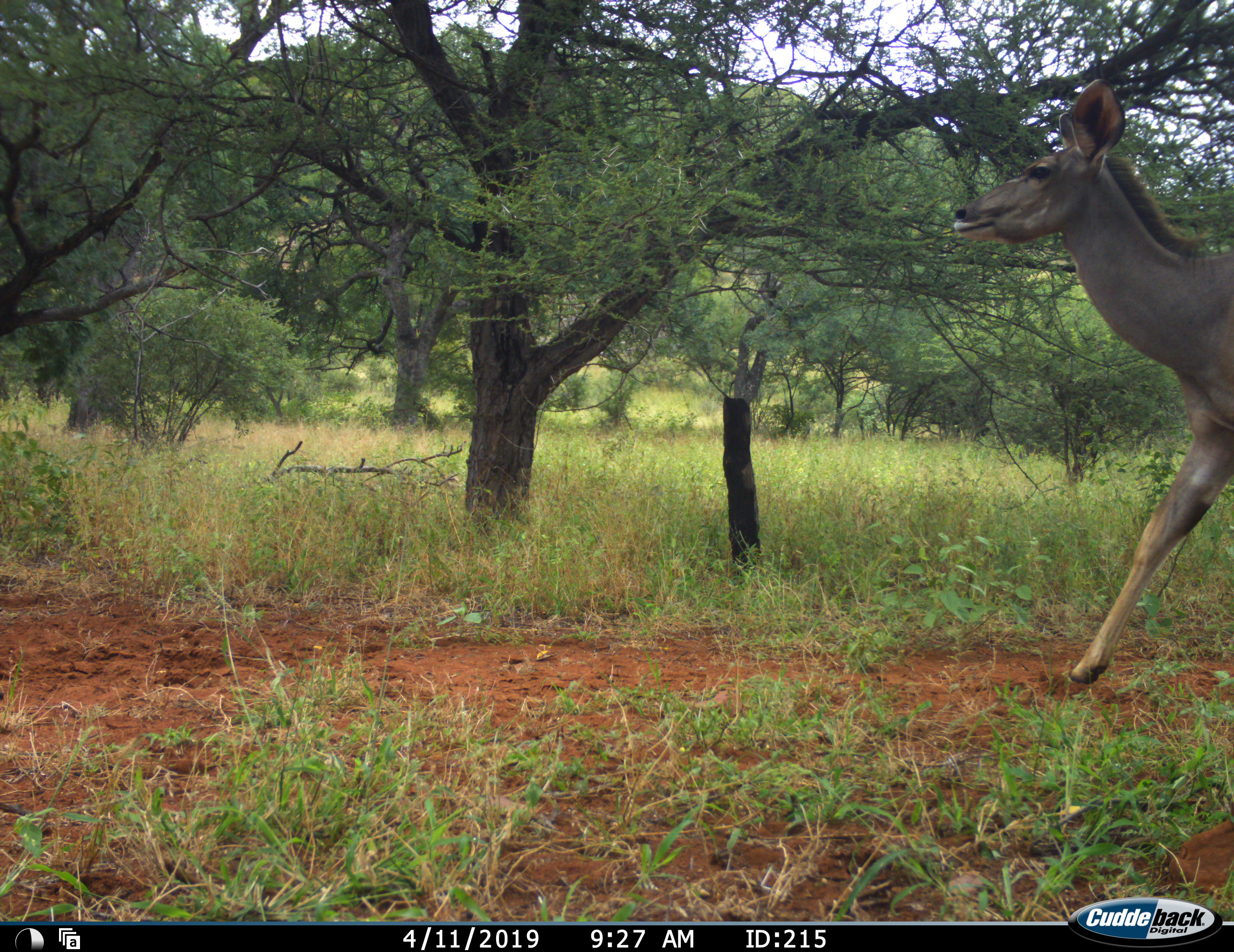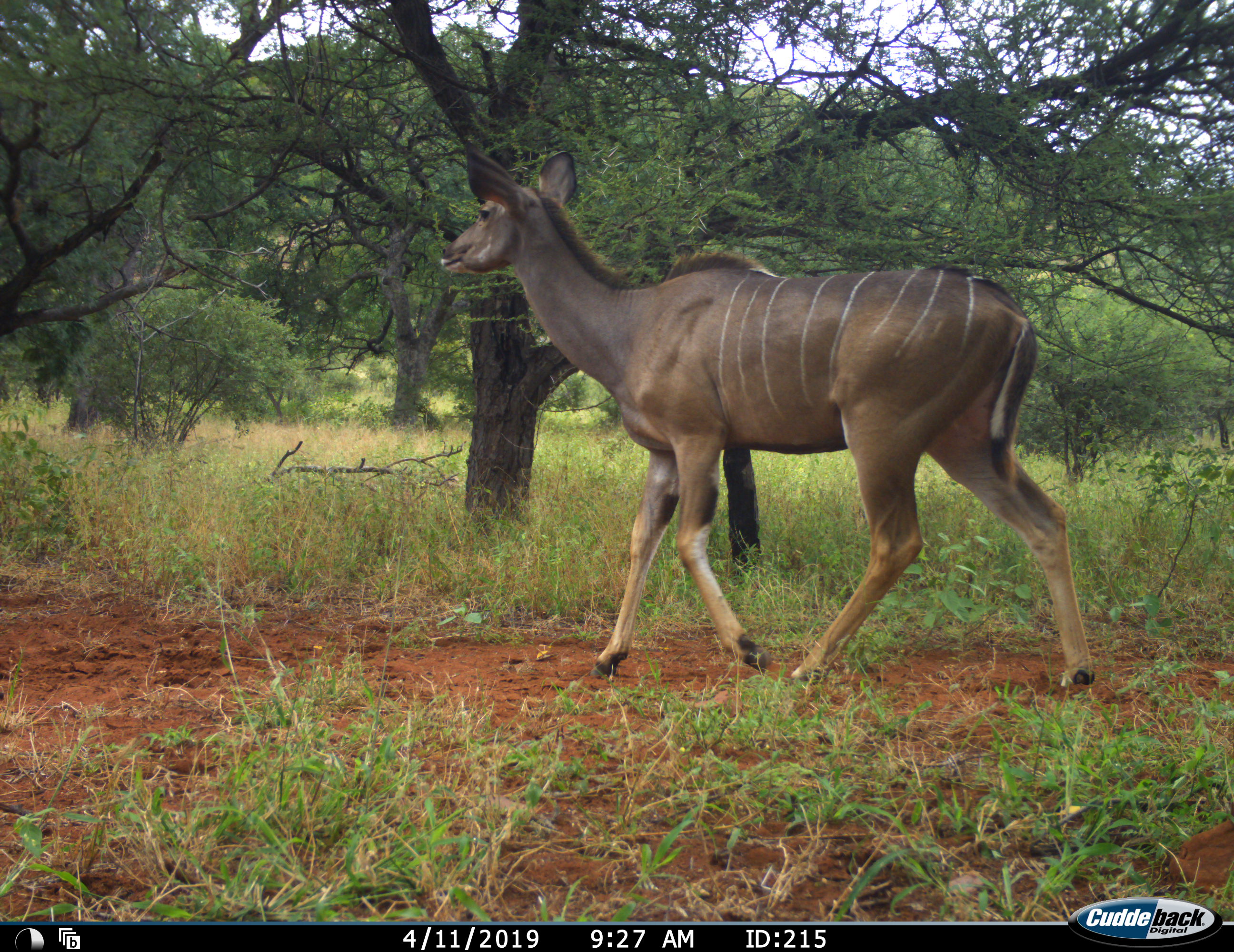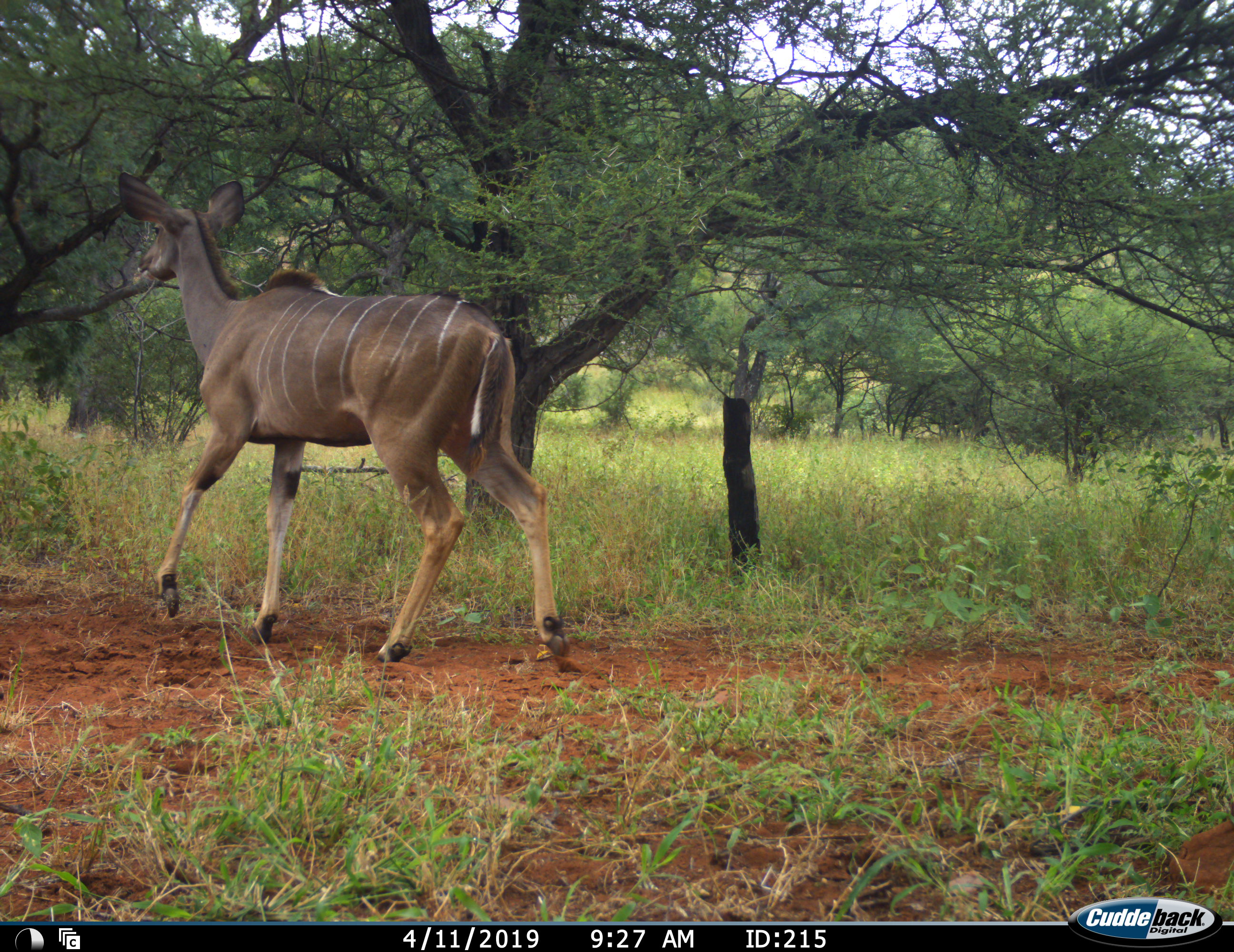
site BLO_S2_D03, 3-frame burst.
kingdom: Animalia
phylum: Chordata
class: Mammalia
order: Artiodactyla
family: Bovidae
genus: Tragelaphus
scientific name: Tragelaphus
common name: kudu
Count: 1.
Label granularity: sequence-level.